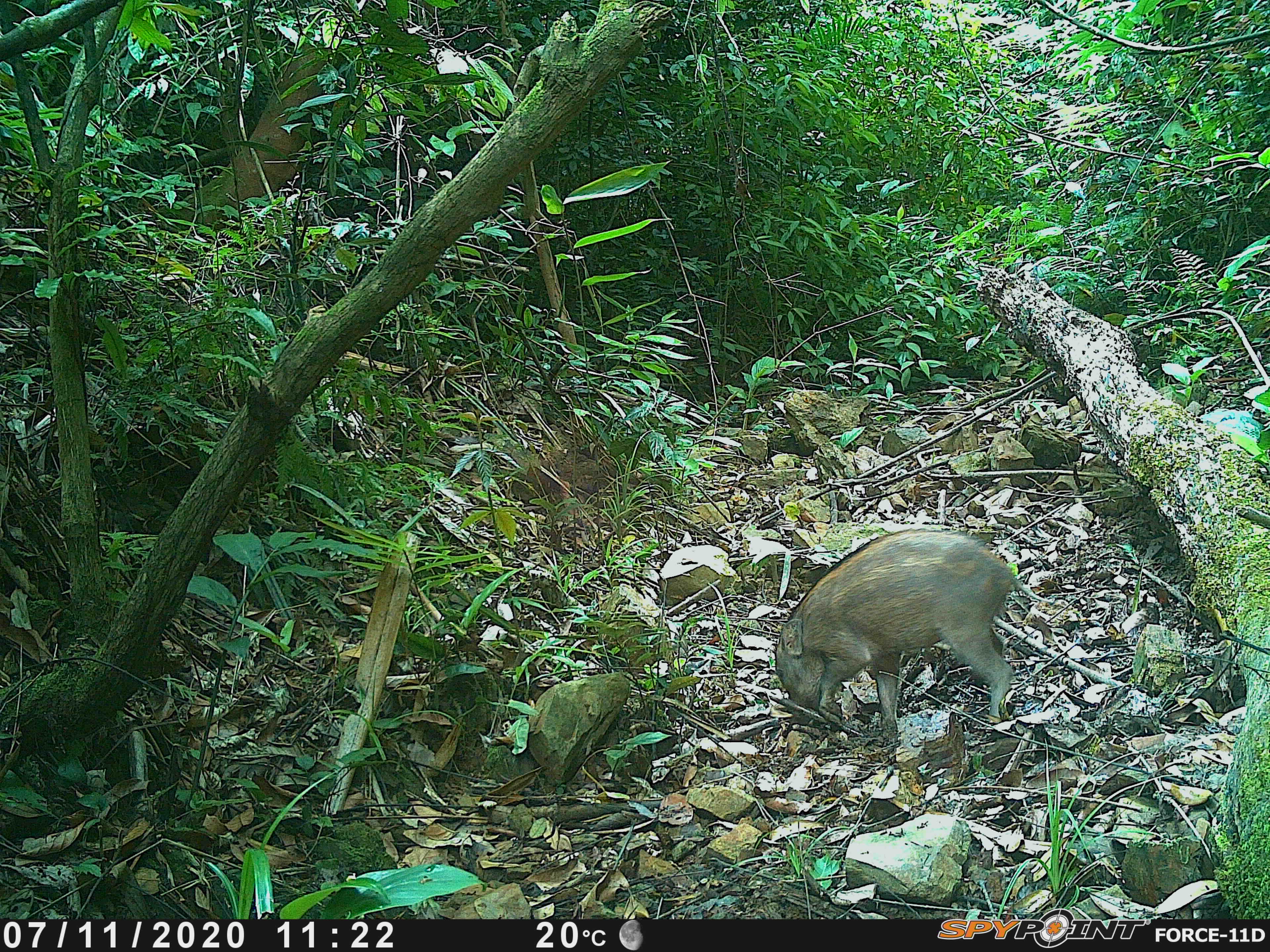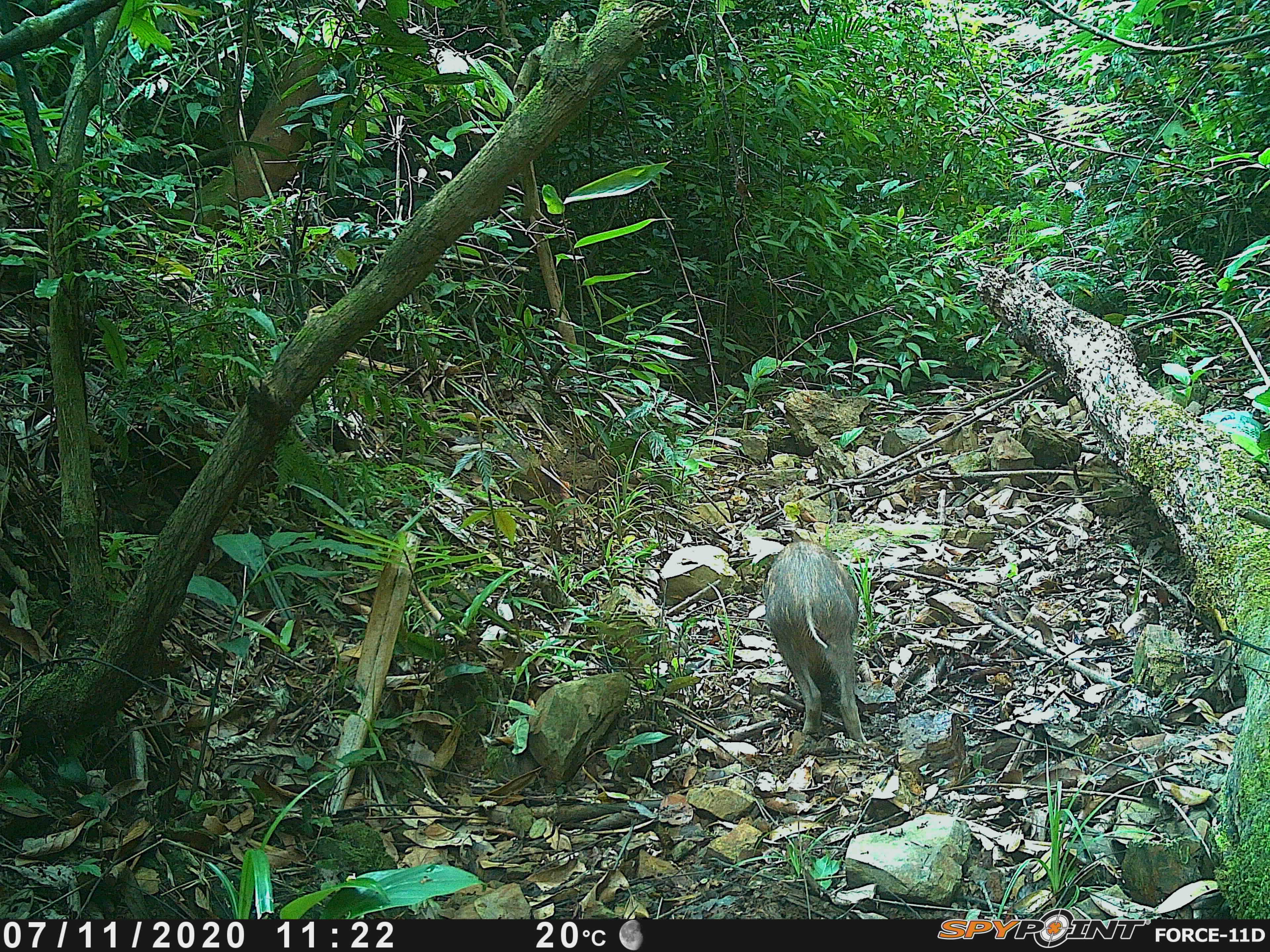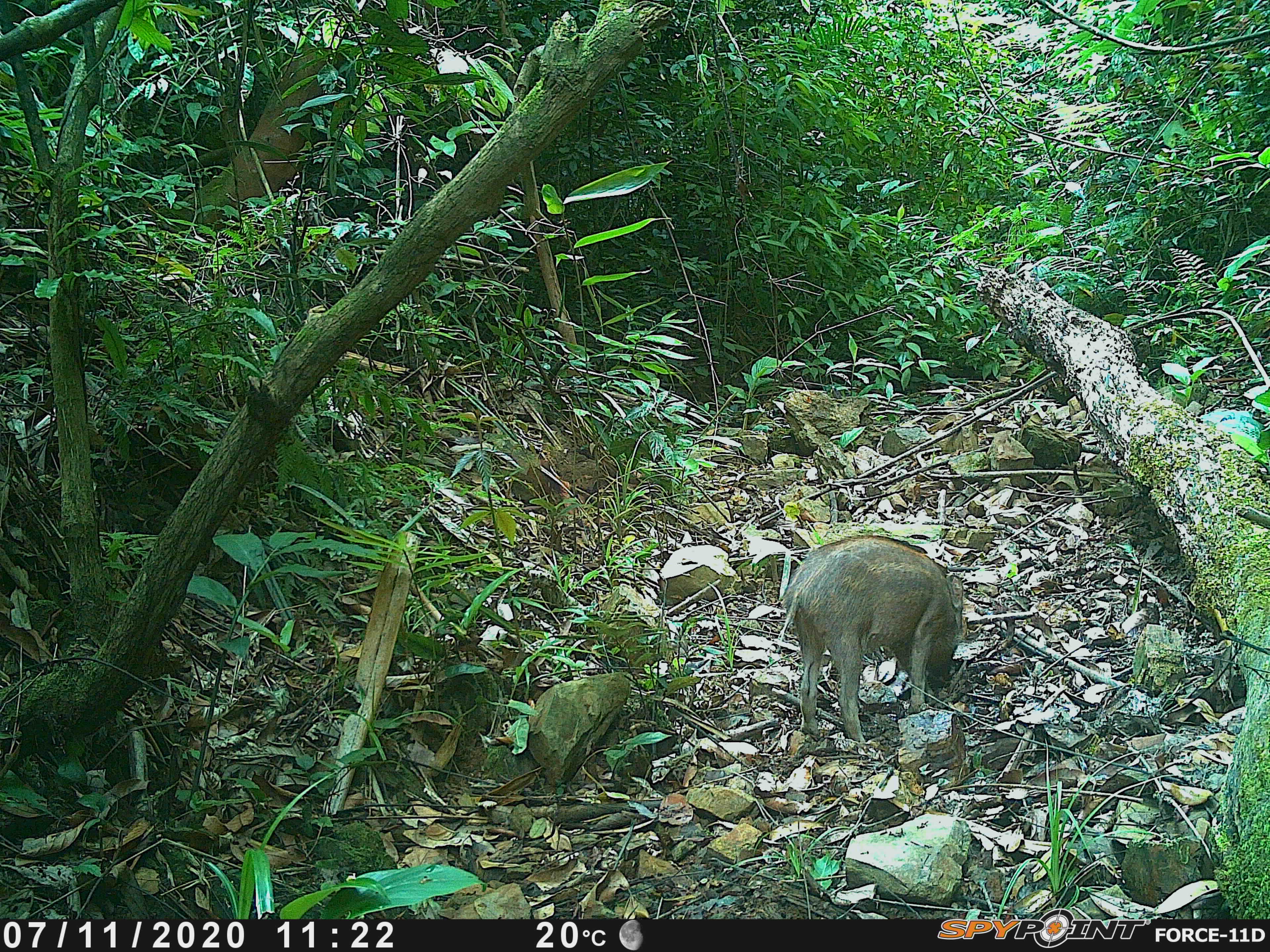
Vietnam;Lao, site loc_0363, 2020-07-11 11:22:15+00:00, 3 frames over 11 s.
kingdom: Animalia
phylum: Chordata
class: Mammalia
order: Artiodactyla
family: Suidae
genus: Sus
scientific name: Sus scrofa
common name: eurasian wild pig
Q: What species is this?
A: Eurasian wild pig (Sus scrofa).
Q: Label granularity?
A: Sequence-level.